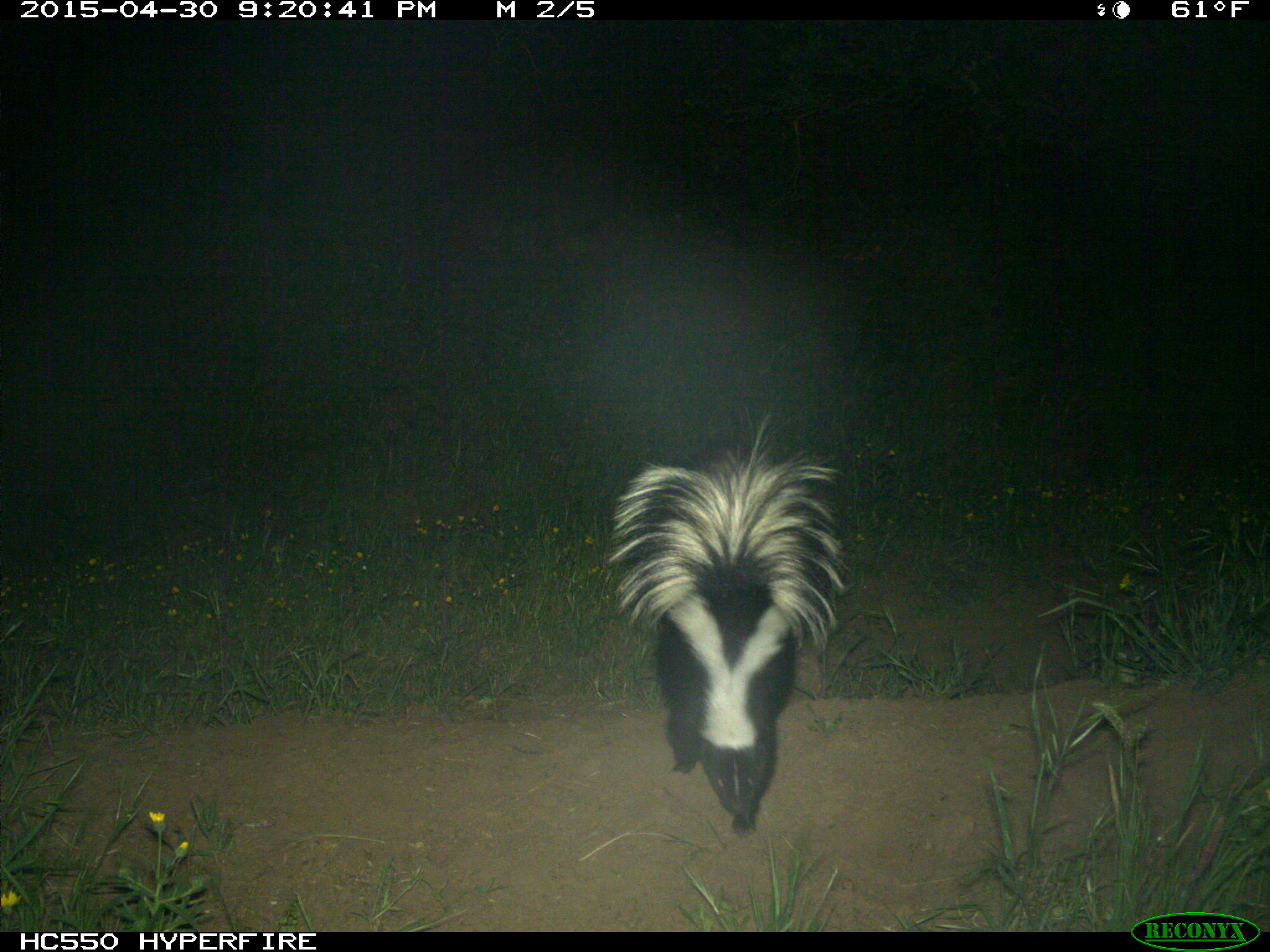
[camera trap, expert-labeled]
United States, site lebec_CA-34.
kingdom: Animalia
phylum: Chordata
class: Mammalia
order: Carnivora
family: Mephitidae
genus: Mephitis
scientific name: Mephitis mephitis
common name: striped skunk